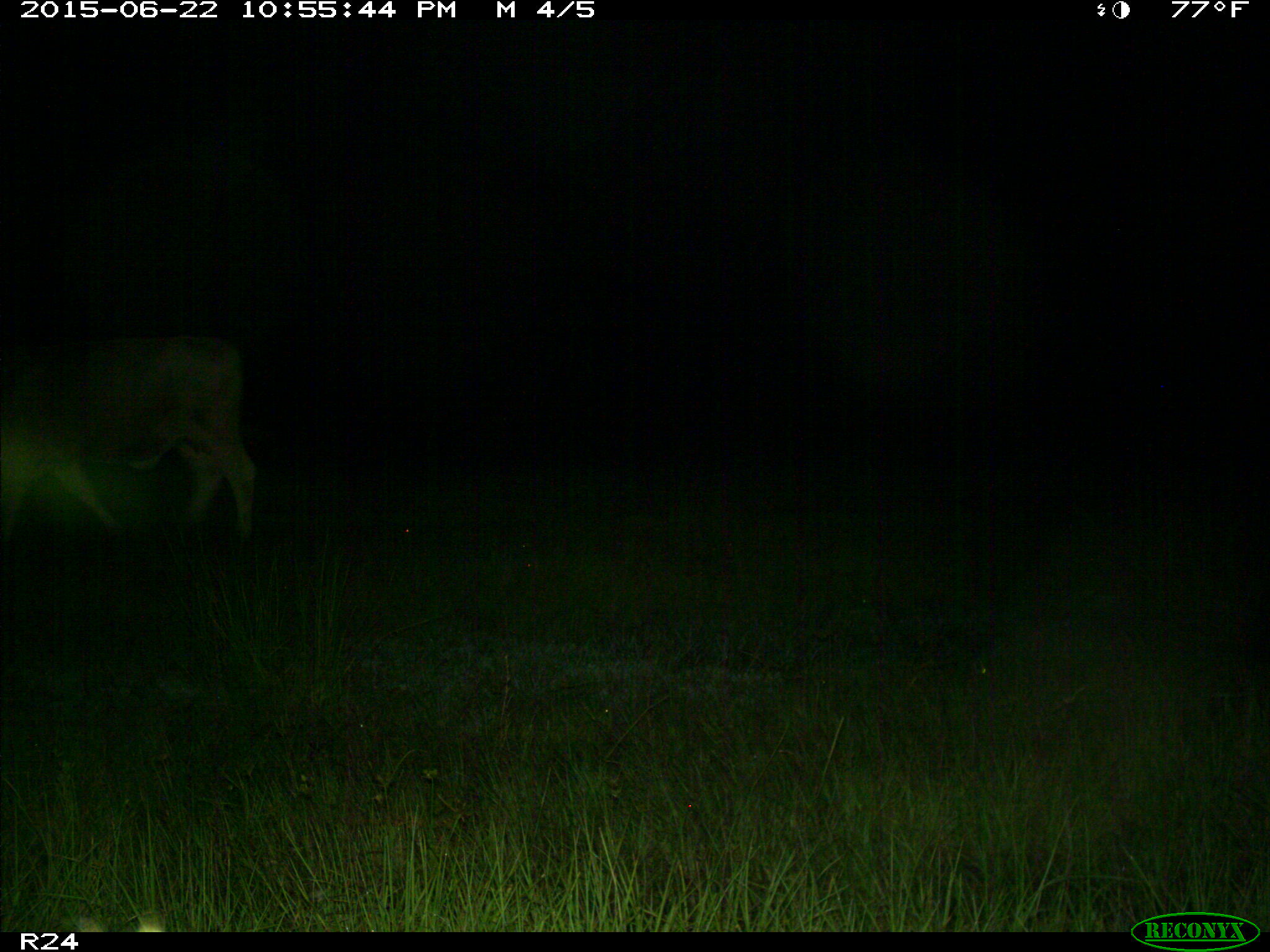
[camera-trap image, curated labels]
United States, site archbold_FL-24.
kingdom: Animalia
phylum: Chordata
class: Mammalia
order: Artiodactyla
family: Bovidae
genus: Bos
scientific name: Bos taurus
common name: domestic cow